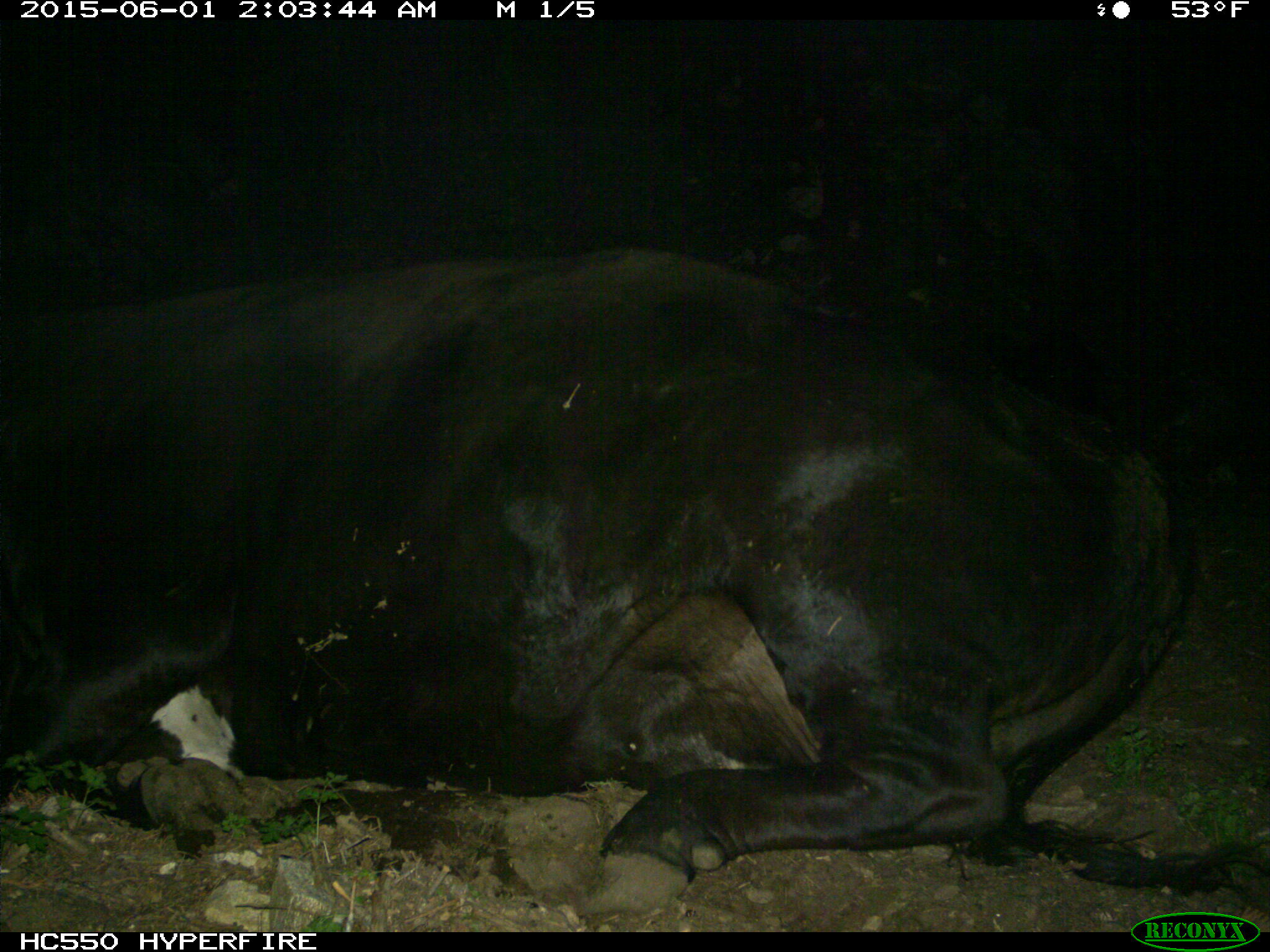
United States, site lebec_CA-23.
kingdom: Animalia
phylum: Chordata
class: Mammalia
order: Artiodactyla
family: Bovidae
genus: Bos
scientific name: Bos taurus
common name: domestic cow